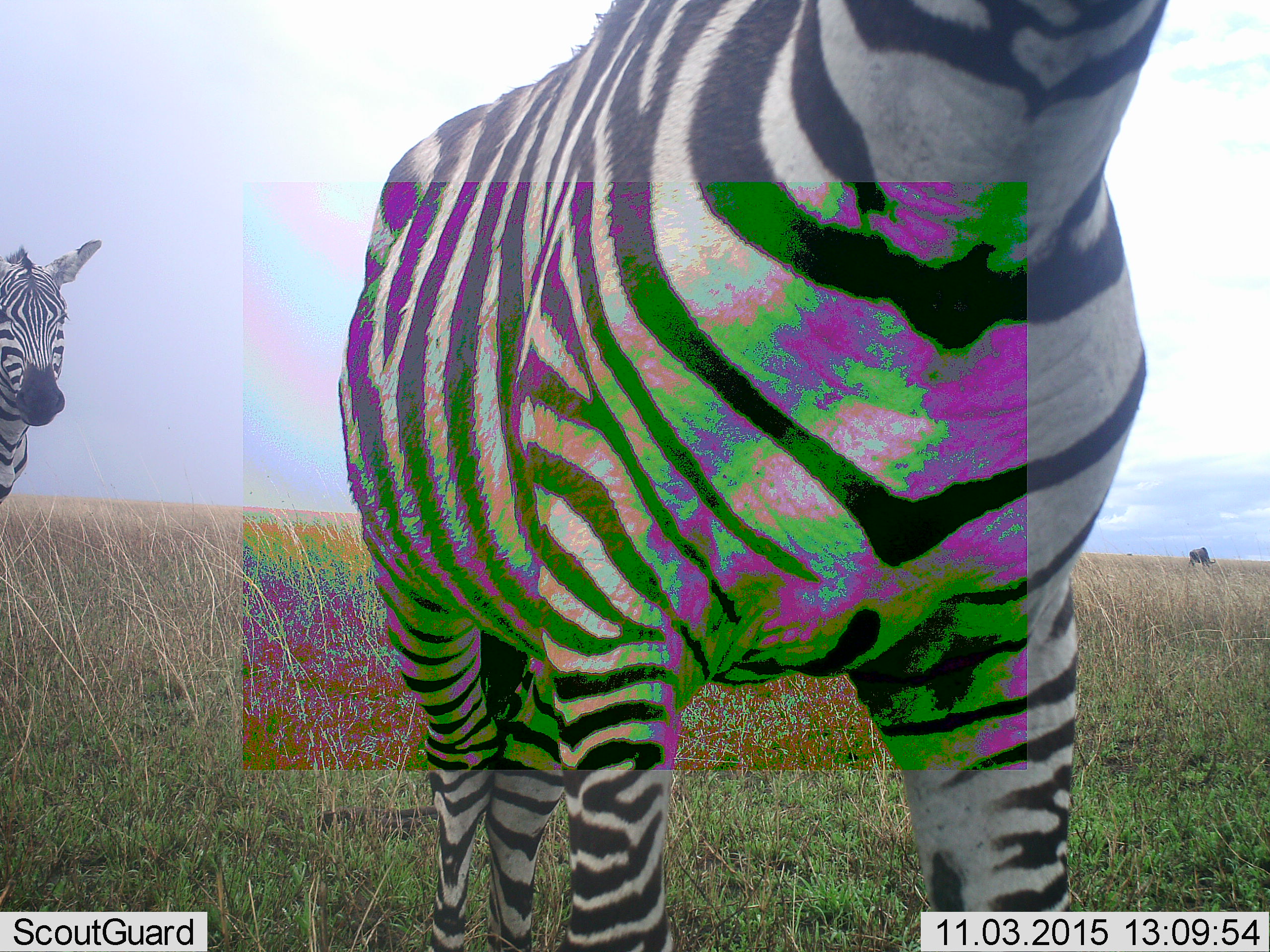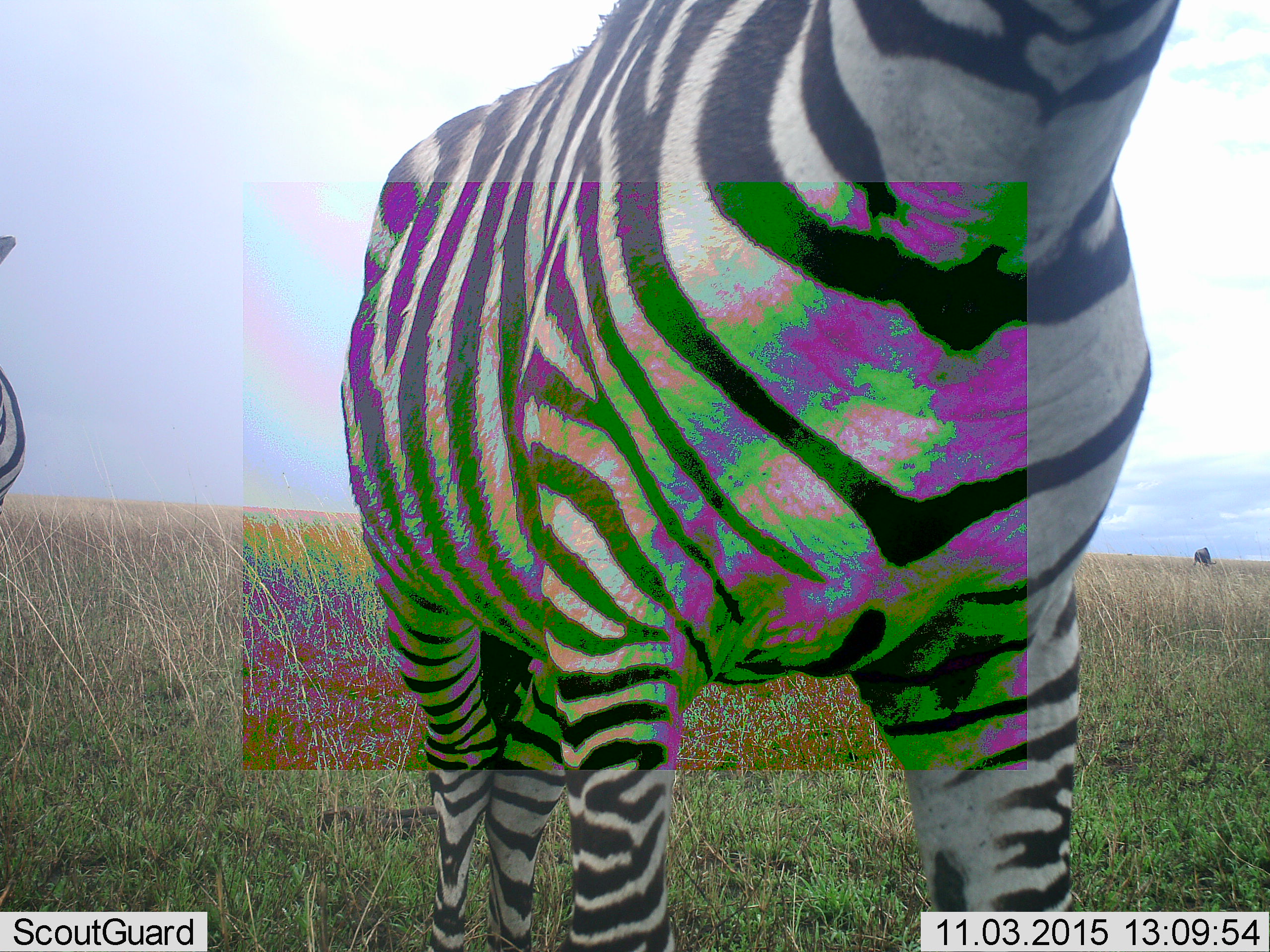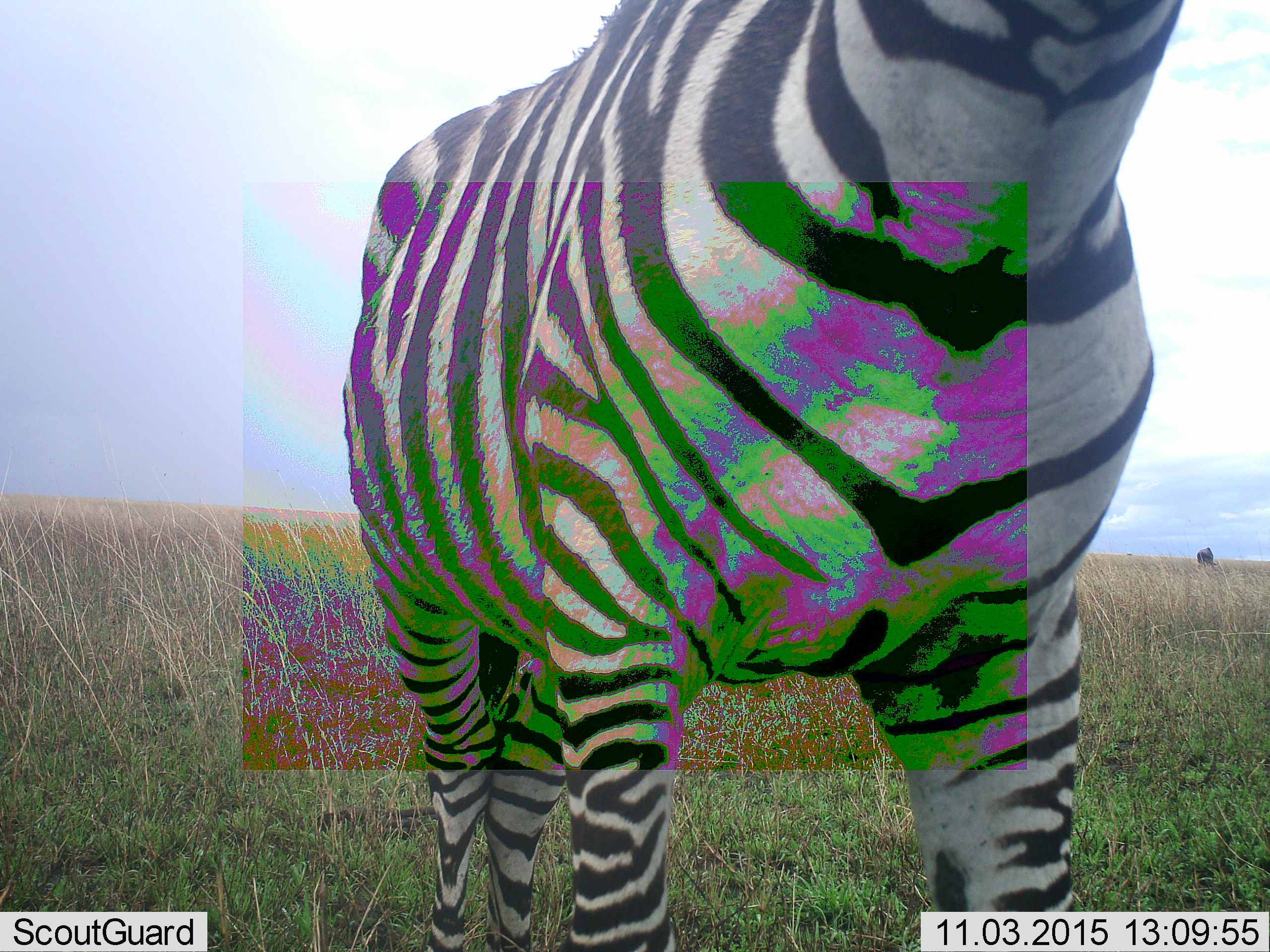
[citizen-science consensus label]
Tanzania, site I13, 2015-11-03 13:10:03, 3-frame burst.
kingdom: Animalia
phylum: Chordata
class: Mammalia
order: Perissodactyla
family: Equidae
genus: Equus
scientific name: Equus quagga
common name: plains zebra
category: zebra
Zebra (plains zebra) (Equus quagga), count 2. Behavior (volunteer vote fractions): standing 86%, resting 0%, moving 43%, interacting 0%. Young present (vote fraction): 0%. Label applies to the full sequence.